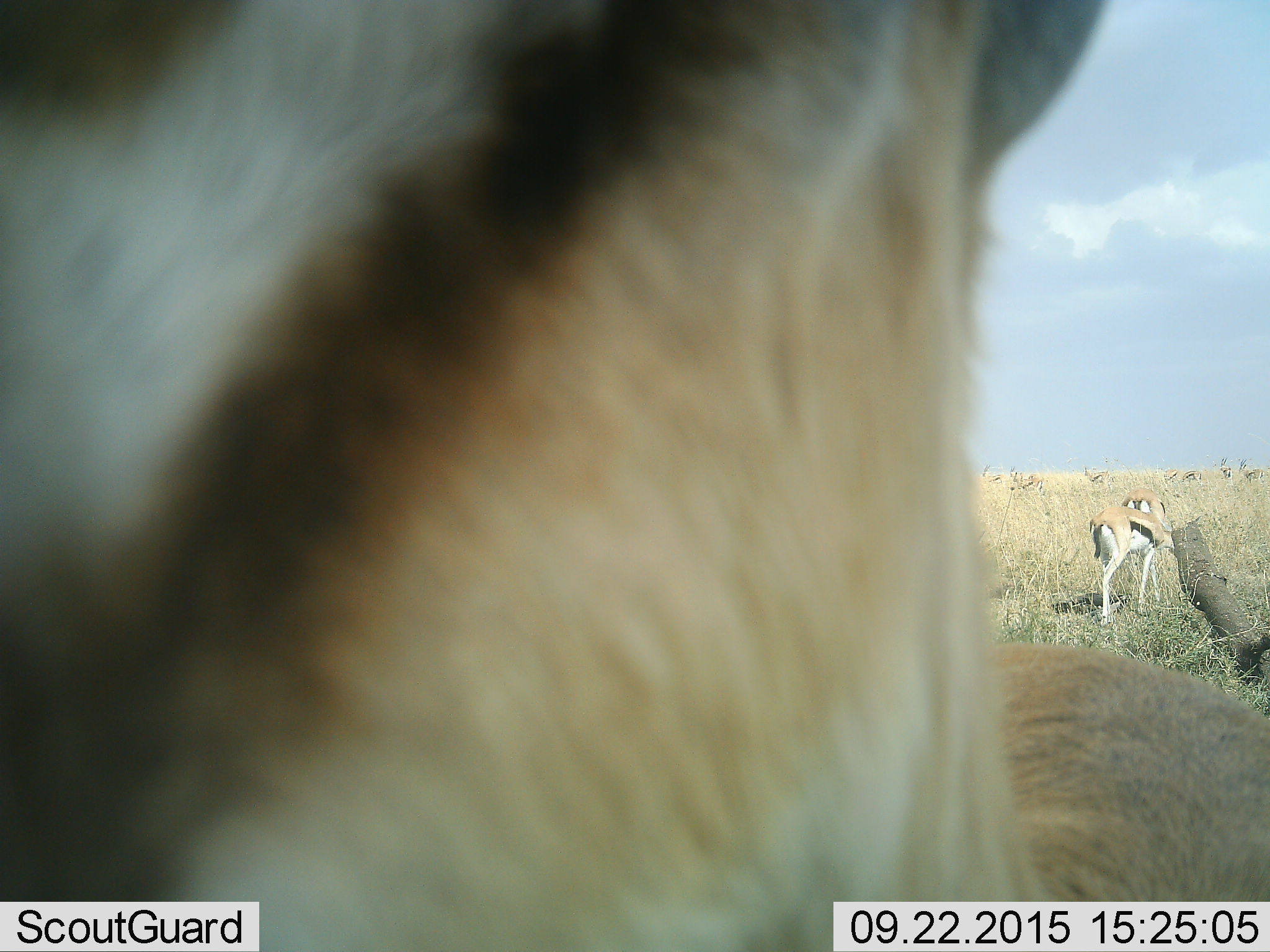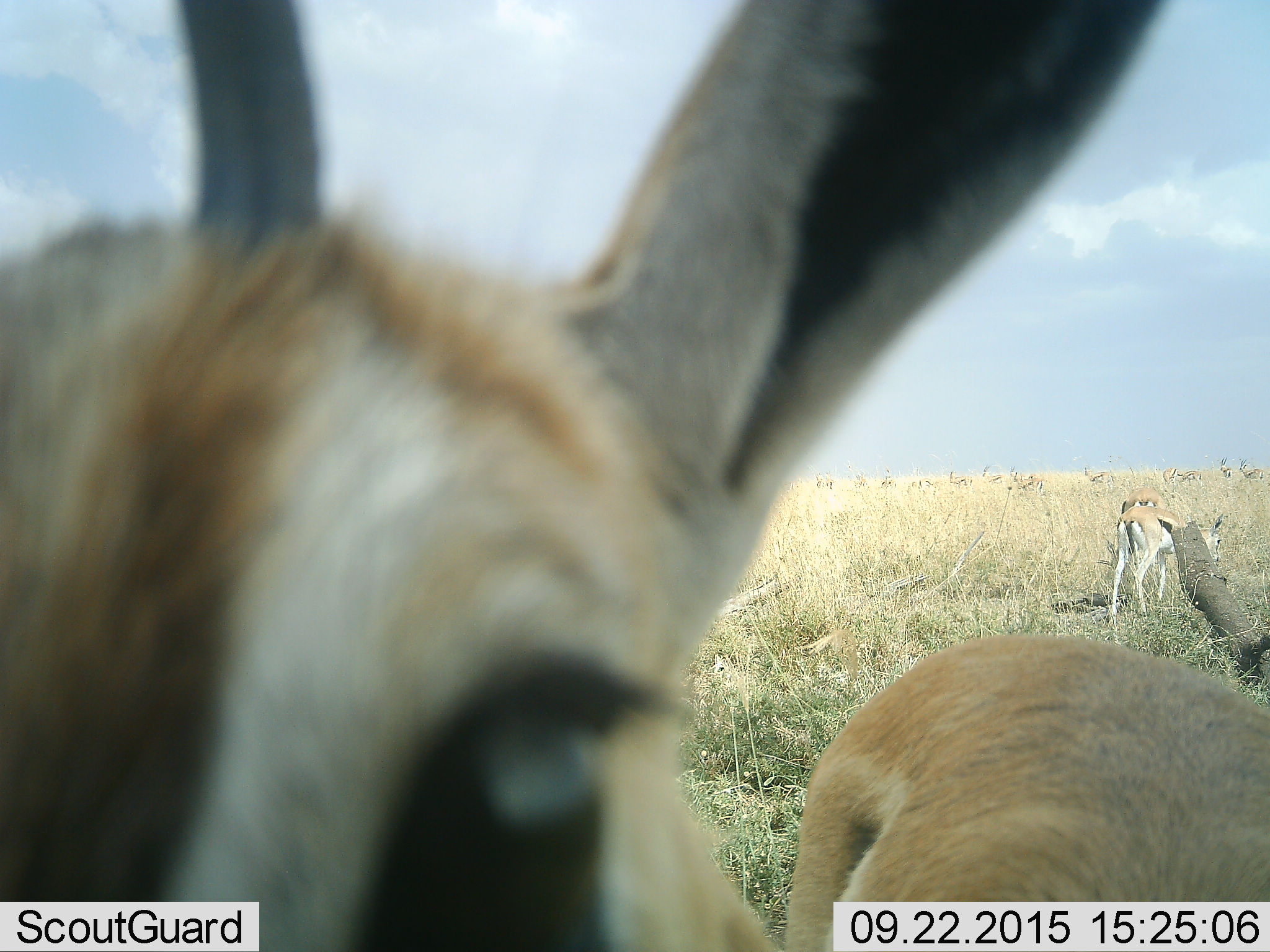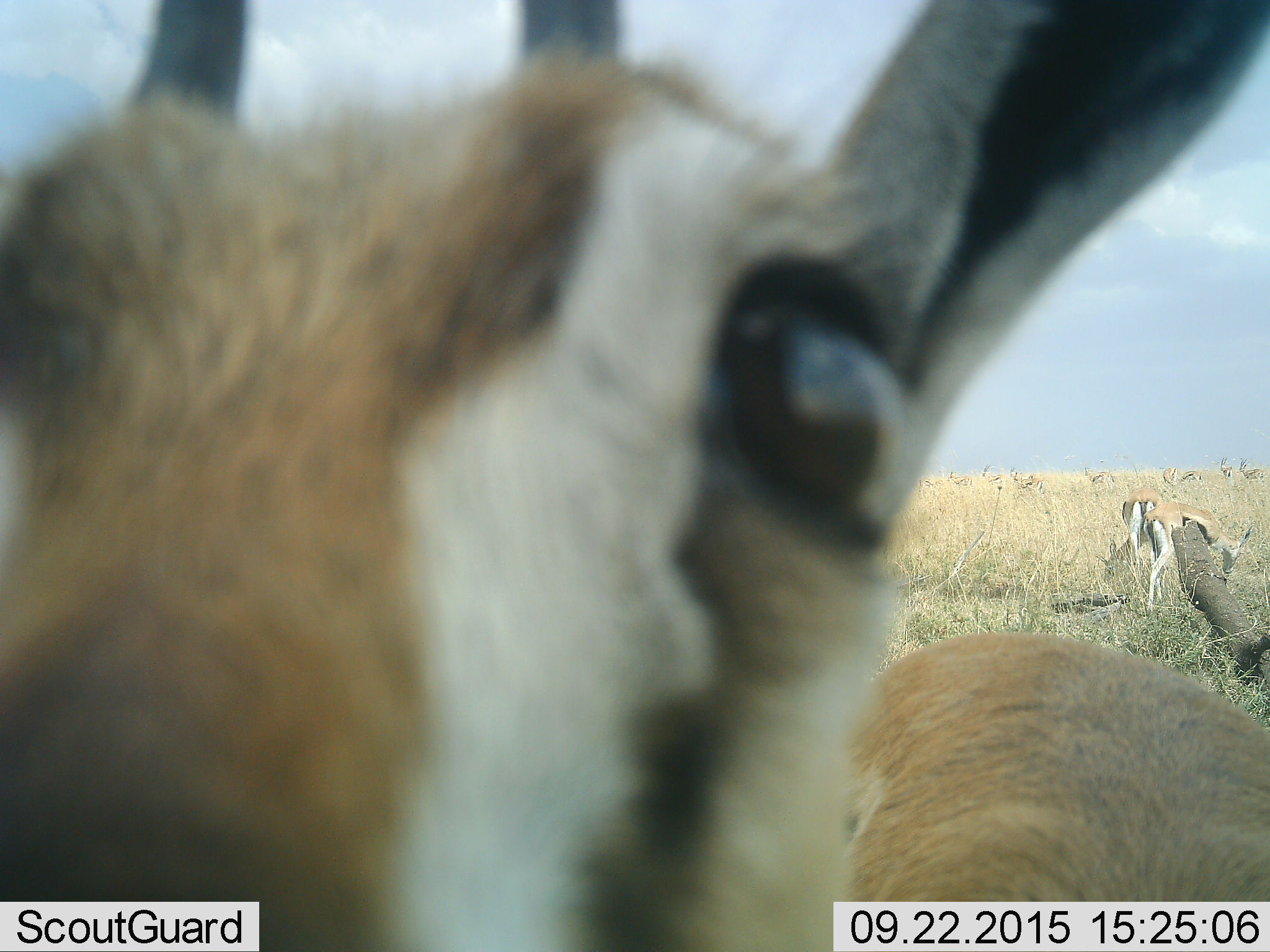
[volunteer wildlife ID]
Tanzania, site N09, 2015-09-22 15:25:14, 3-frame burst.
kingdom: Animalia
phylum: Chordata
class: Mammalia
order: Artiodactyla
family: Bovidae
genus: Eudorcas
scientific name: Eudorcas thomsonii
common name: thomson's gazelle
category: gazellethomsons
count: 11-50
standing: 80%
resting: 0%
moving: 60%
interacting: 10%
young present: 0%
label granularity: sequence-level